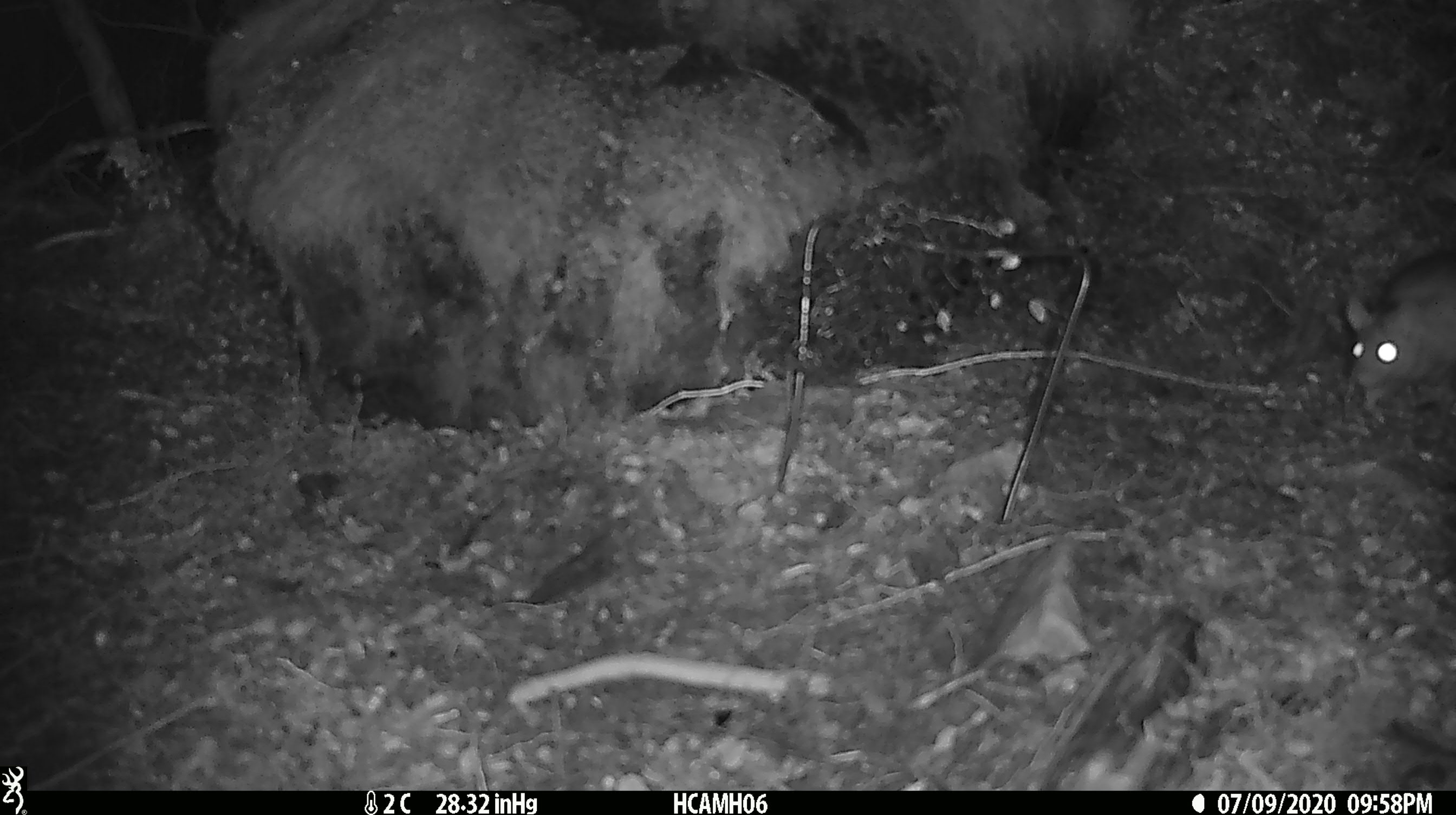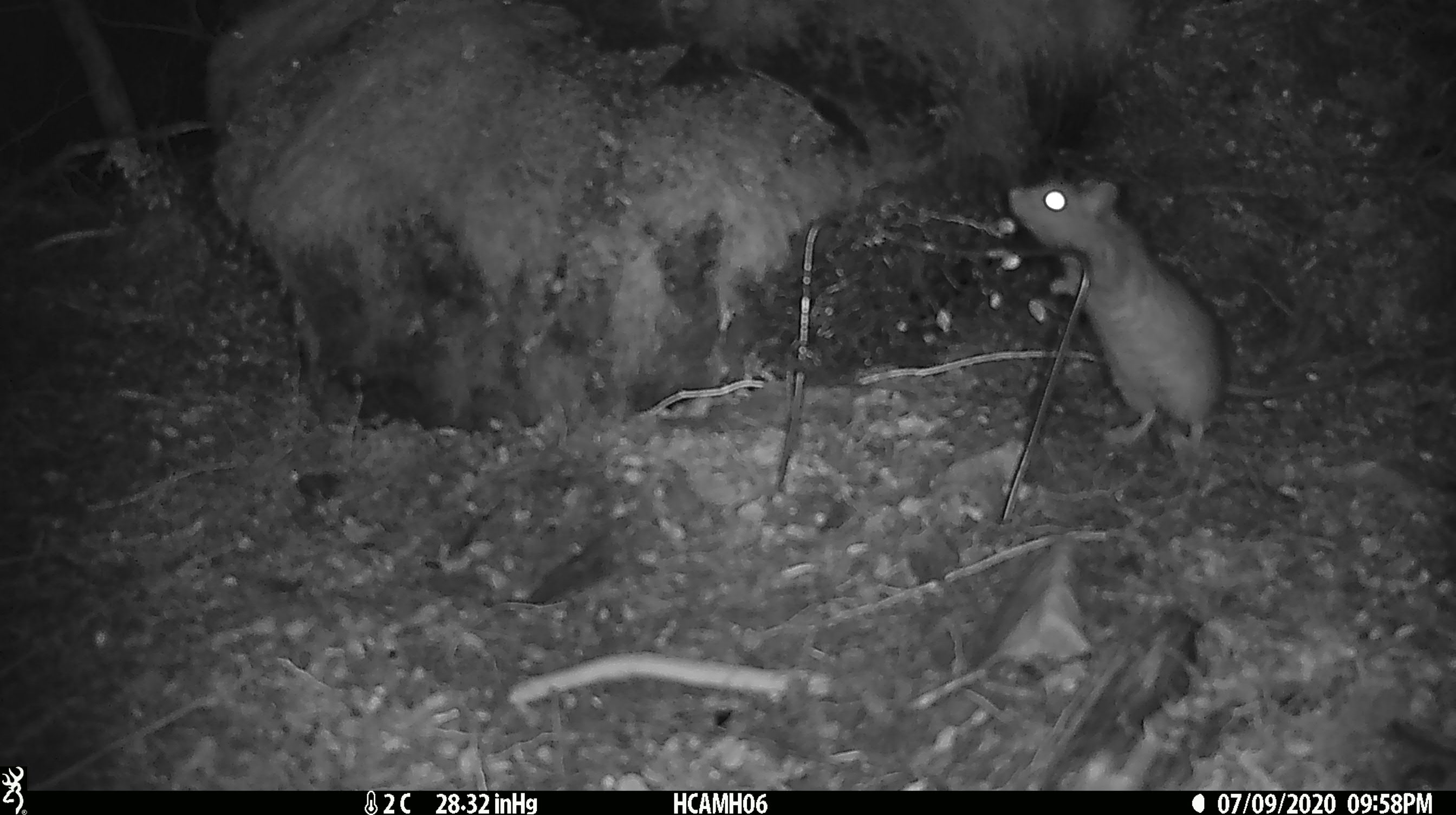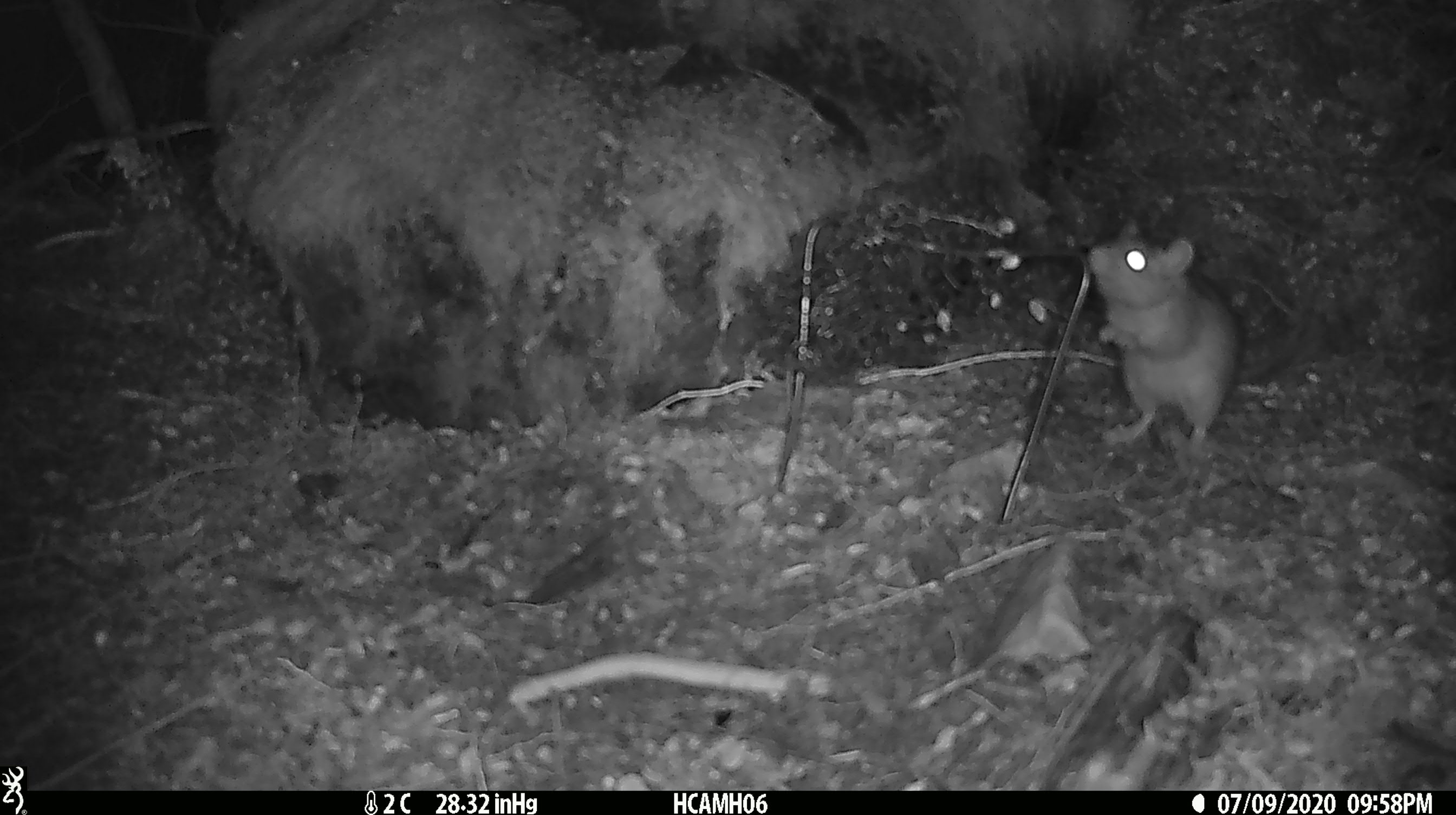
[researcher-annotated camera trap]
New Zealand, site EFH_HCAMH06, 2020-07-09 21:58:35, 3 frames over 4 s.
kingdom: Animalia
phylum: Chordata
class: Mammalia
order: Rodentia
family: Muridae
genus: Rattus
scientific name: Rattus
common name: rat